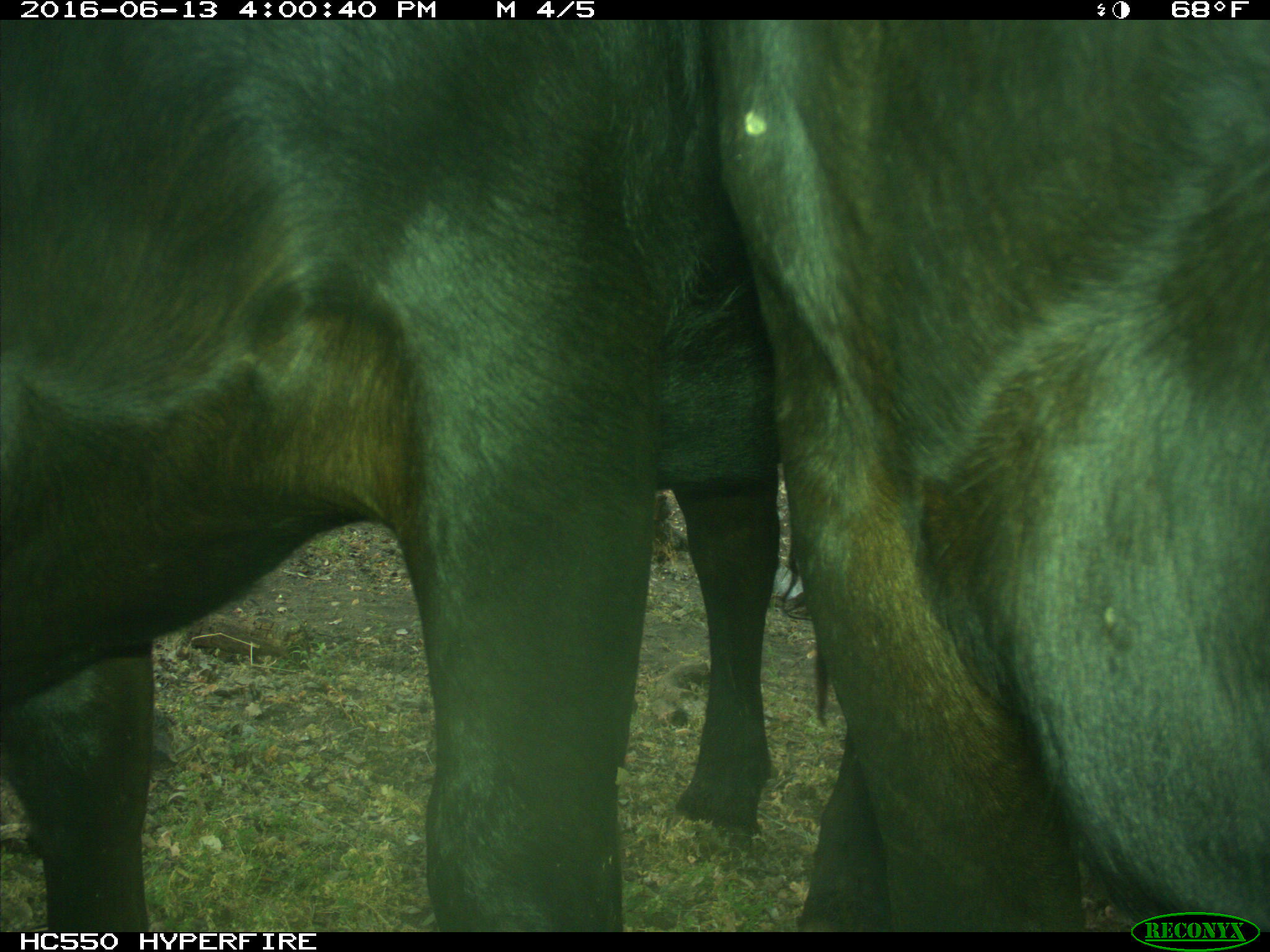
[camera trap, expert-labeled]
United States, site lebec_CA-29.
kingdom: Animalia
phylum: Chordata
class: Mammalia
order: Artiodactyla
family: Bovidae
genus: Bos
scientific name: Bos taurus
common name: domestic cow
Bos taurus (domestic cow).